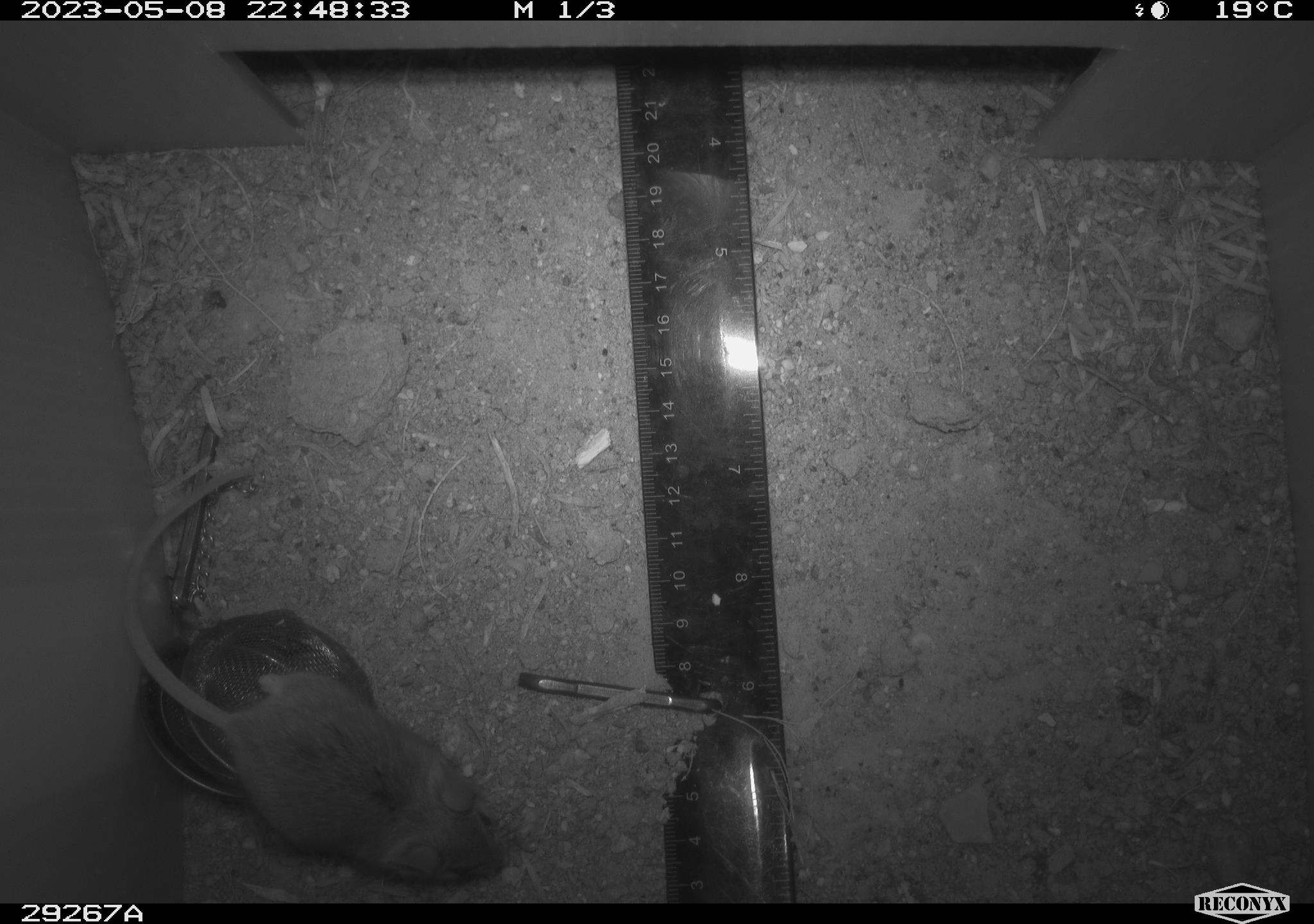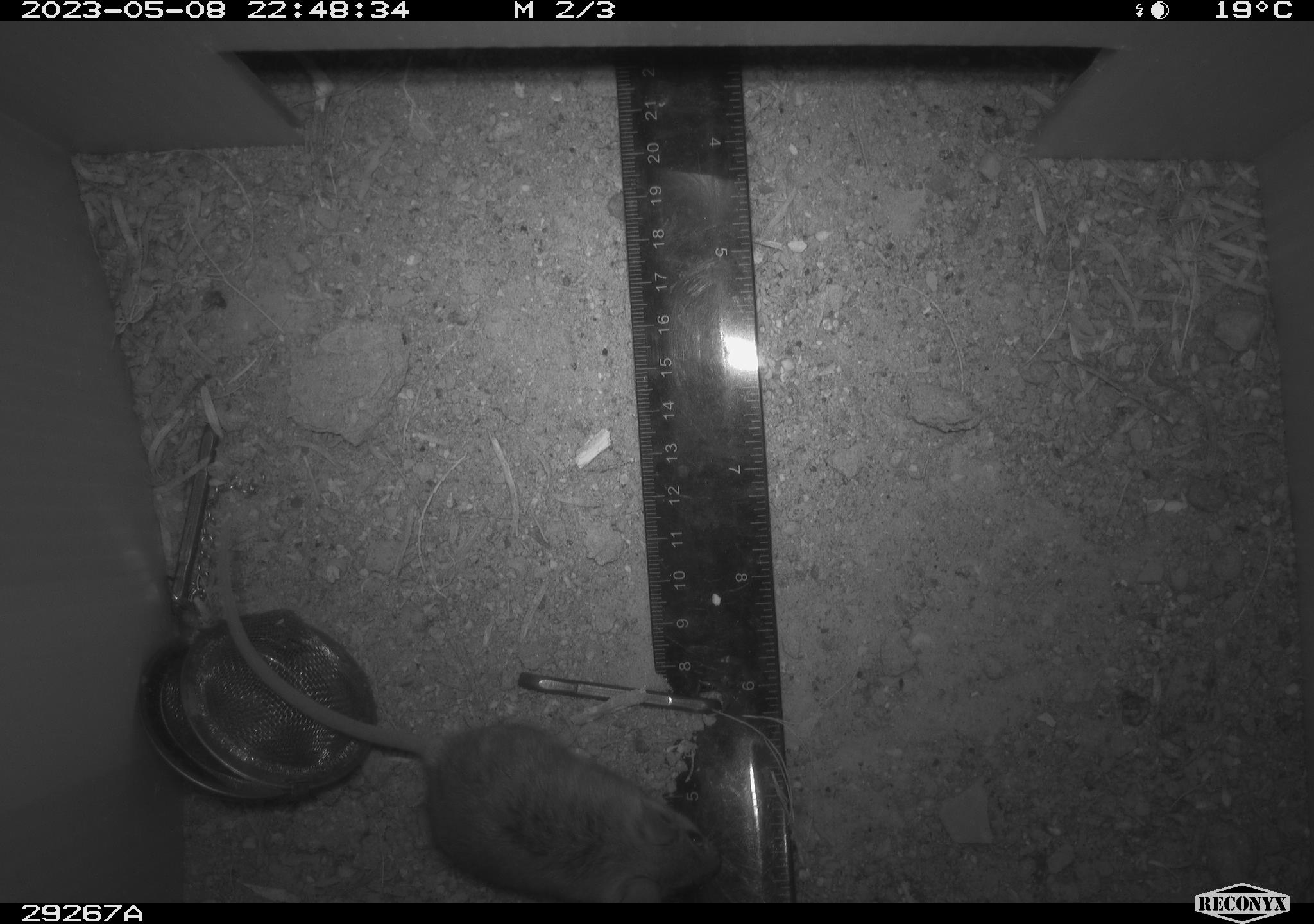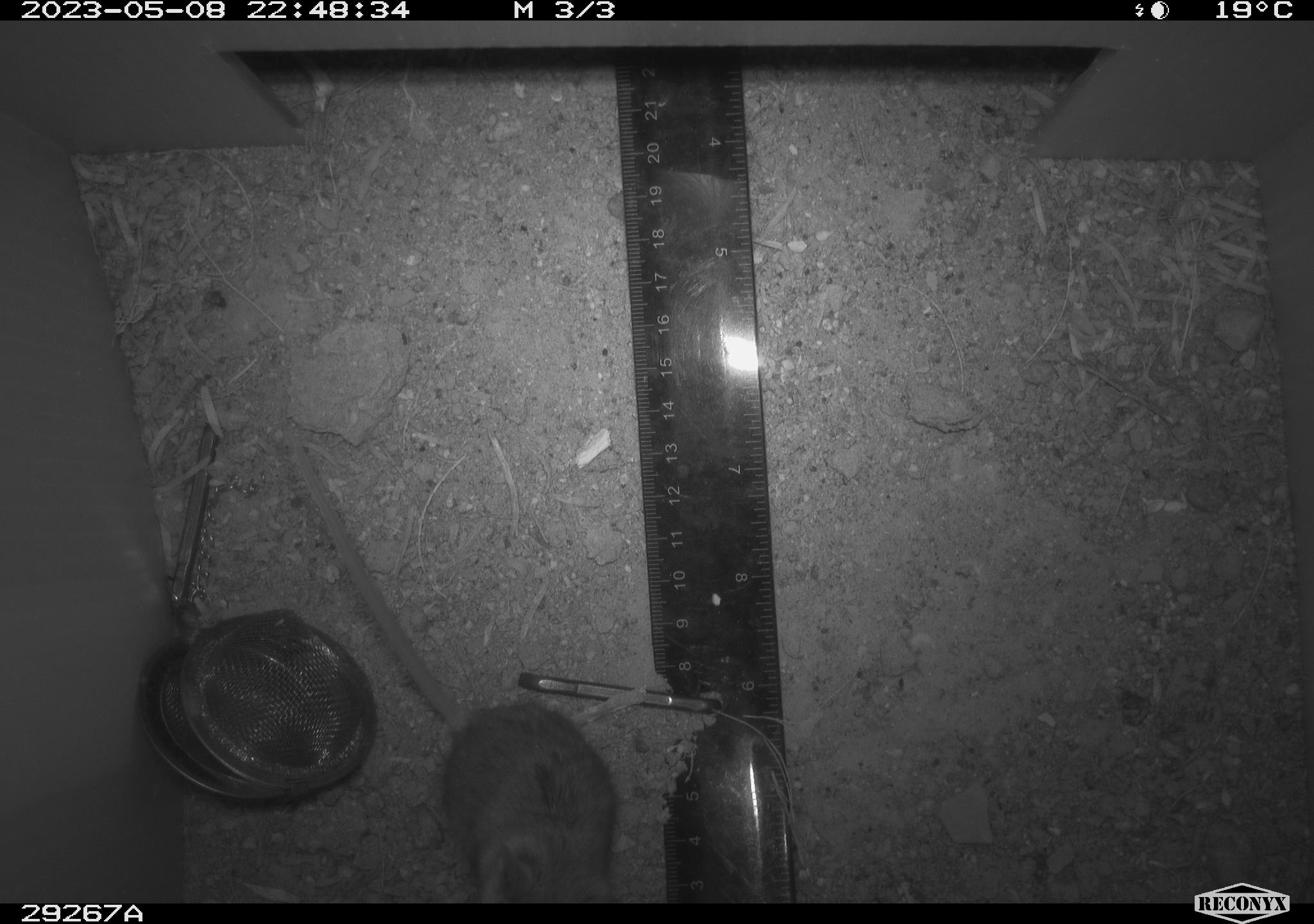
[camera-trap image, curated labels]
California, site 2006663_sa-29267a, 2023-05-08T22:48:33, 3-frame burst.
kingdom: Animalia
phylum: Chordata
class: Mammalia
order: Rodentia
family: Cricetidae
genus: Peromyscus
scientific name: Peromyscus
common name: deer mice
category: peromyscus species